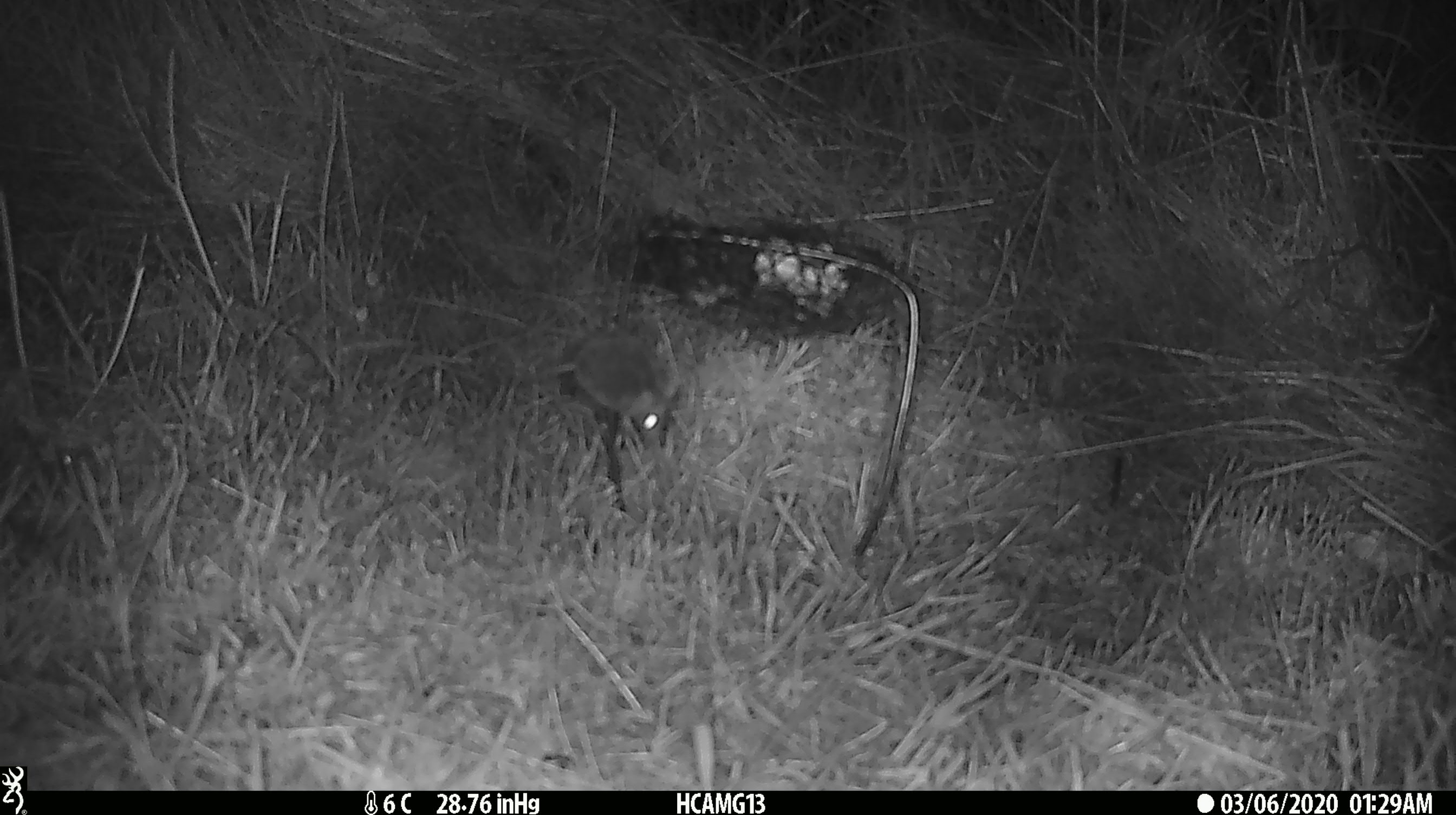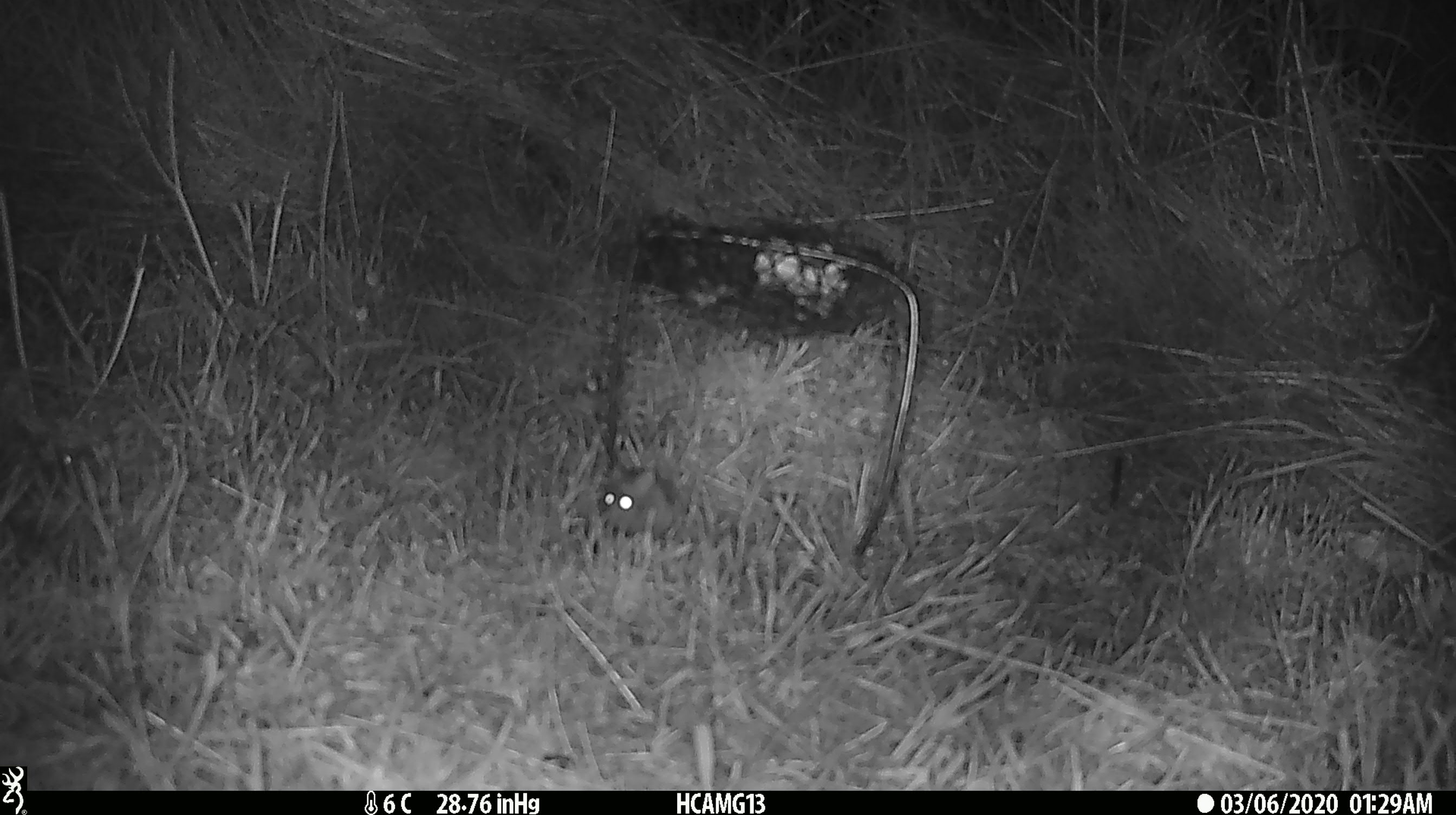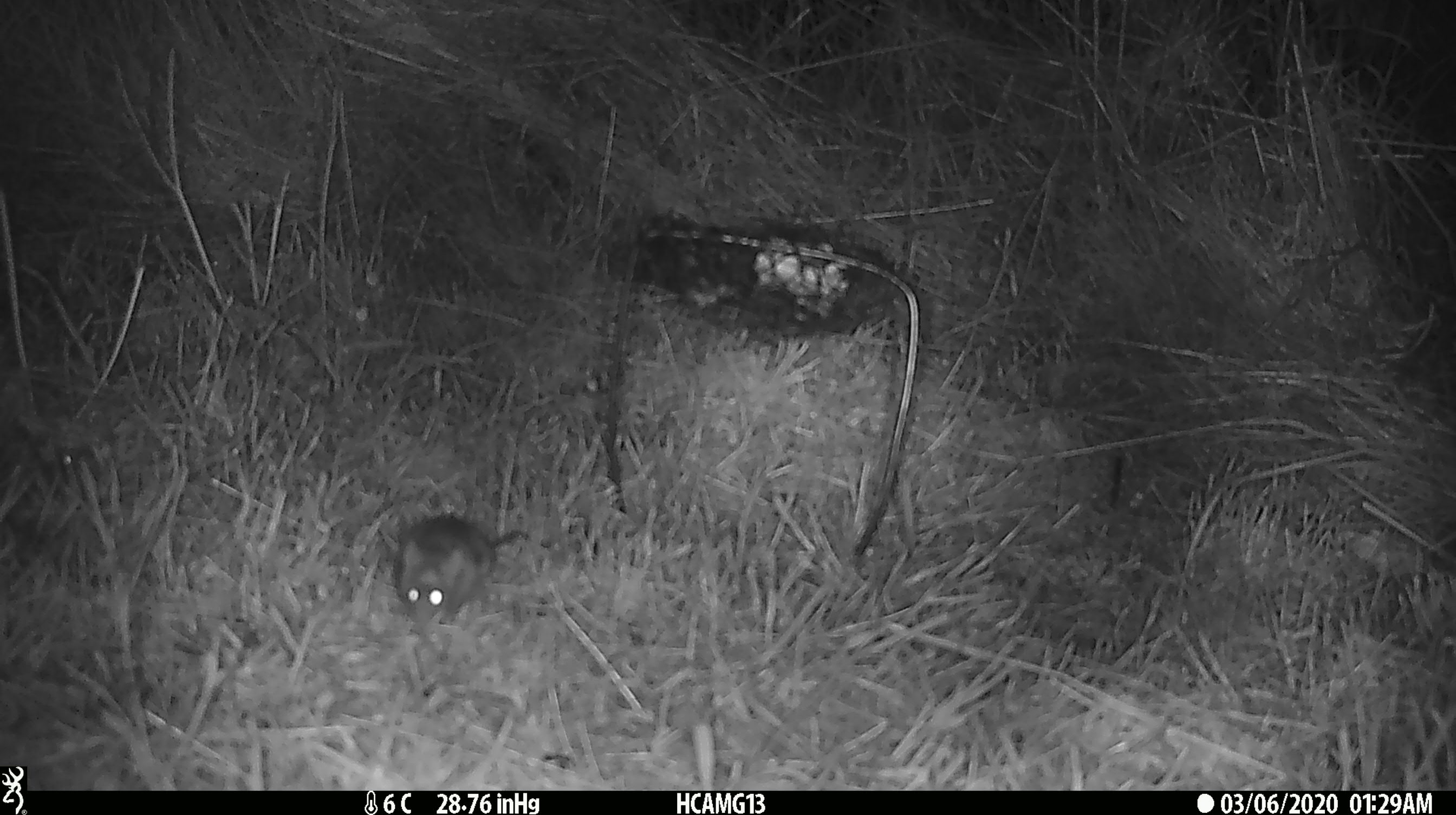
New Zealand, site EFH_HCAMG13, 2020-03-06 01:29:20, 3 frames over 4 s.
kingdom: Animalia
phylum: Chordata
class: Mammalia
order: Rodentia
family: Muridae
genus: Mus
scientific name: Mus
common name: mouse